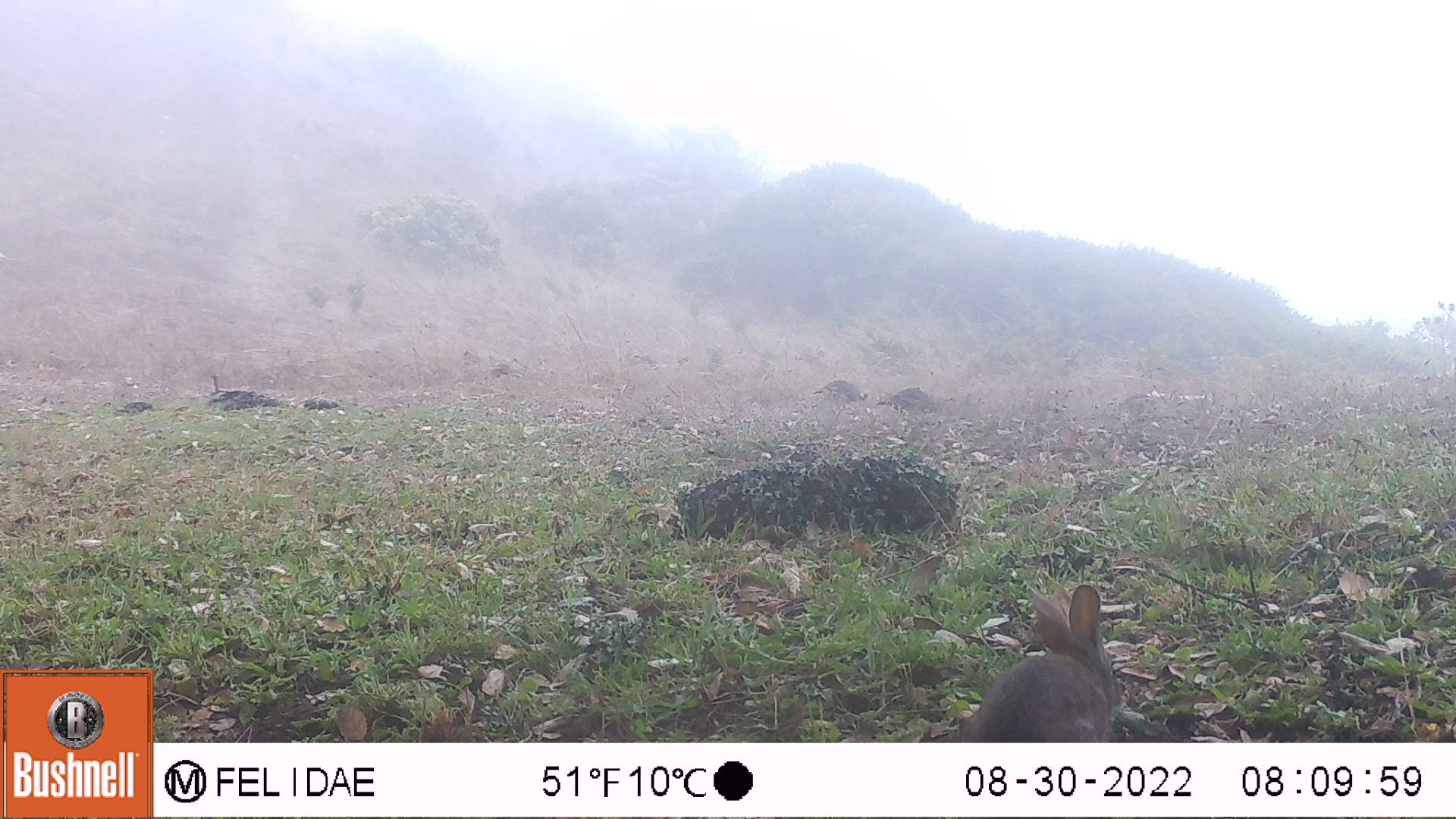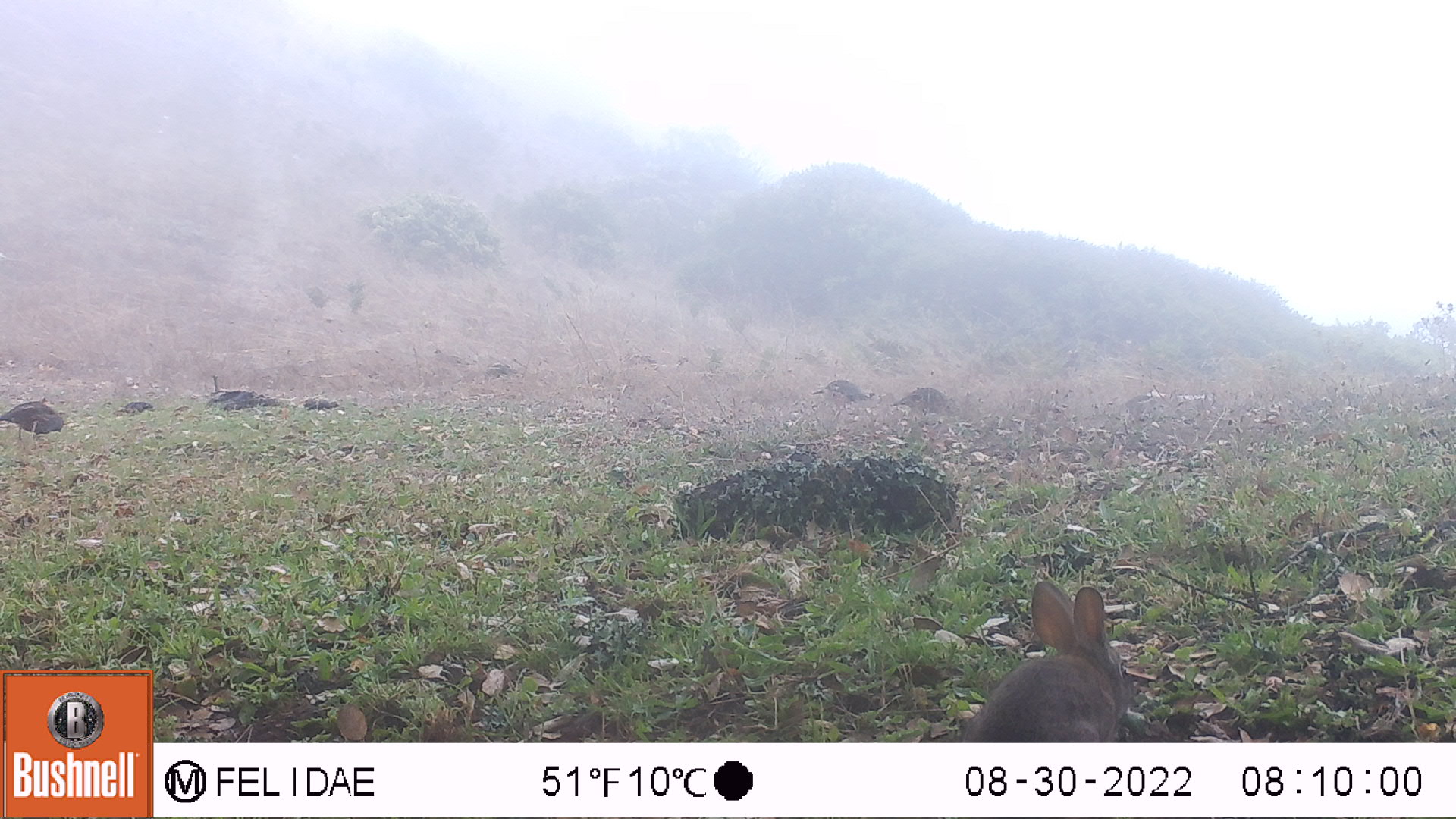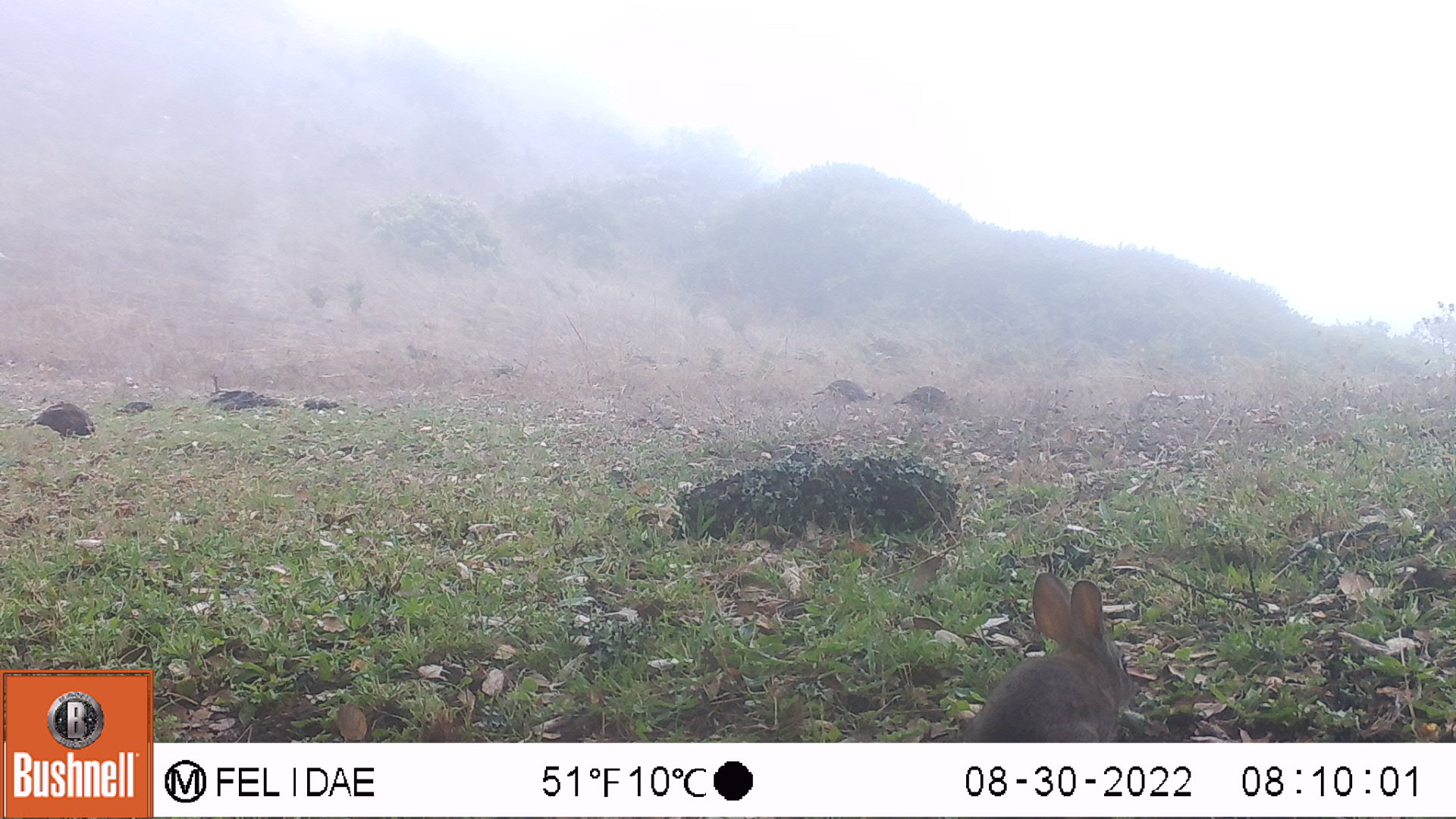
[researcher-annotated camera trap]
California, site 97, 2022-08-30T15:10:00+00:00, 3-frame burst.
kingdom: Animalia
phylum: Chordata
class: Mammalia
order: Lagomorpha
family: Leporidae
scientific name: Leporidae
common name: rabbit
Rabbit (Leporidae).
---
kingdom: Animalia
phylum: Chordata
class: Aves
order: Galliformes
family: Odontophoridae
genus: Callipepla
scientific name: Callipepla californica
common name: california quail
California quail (Callipepla californica).